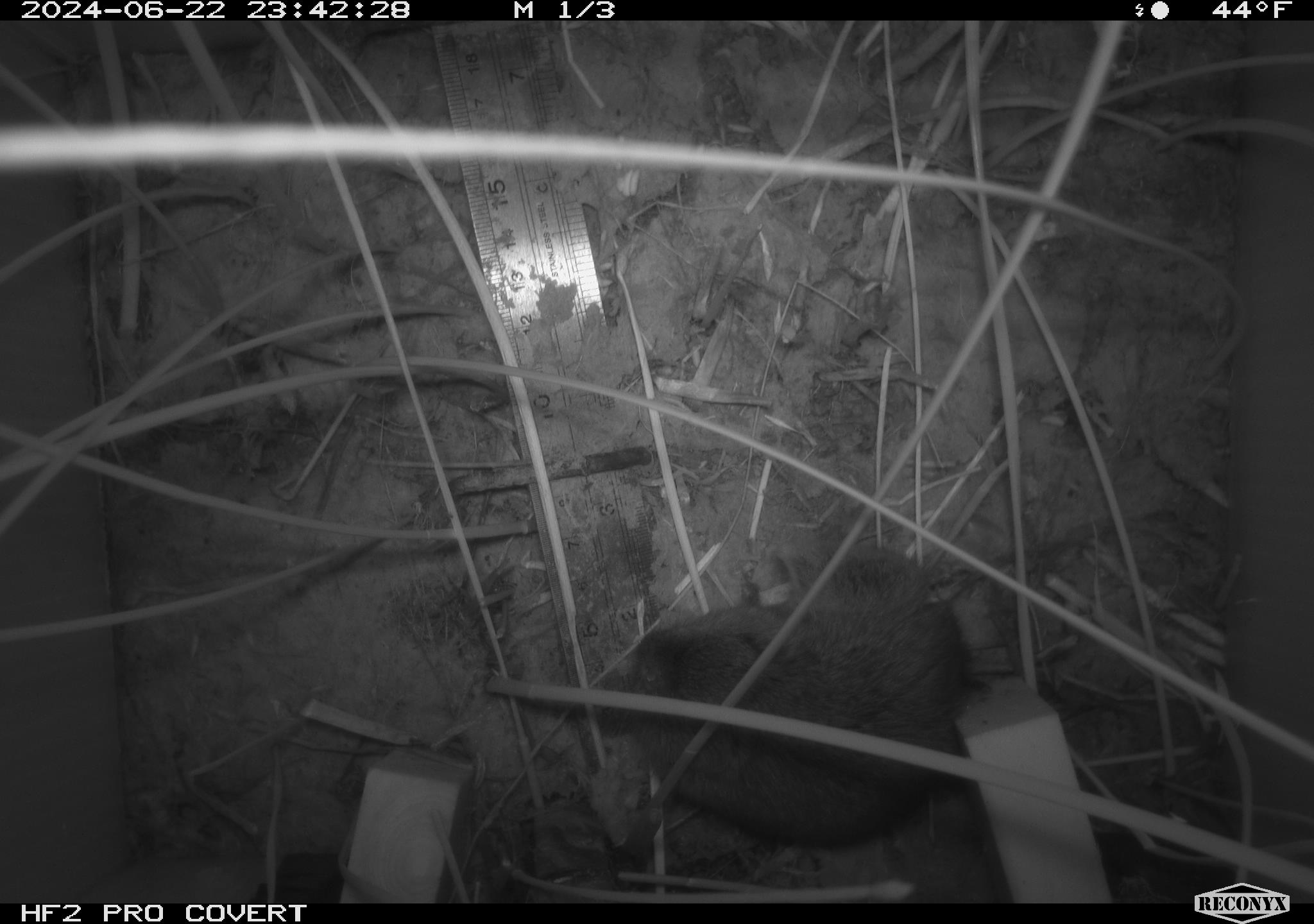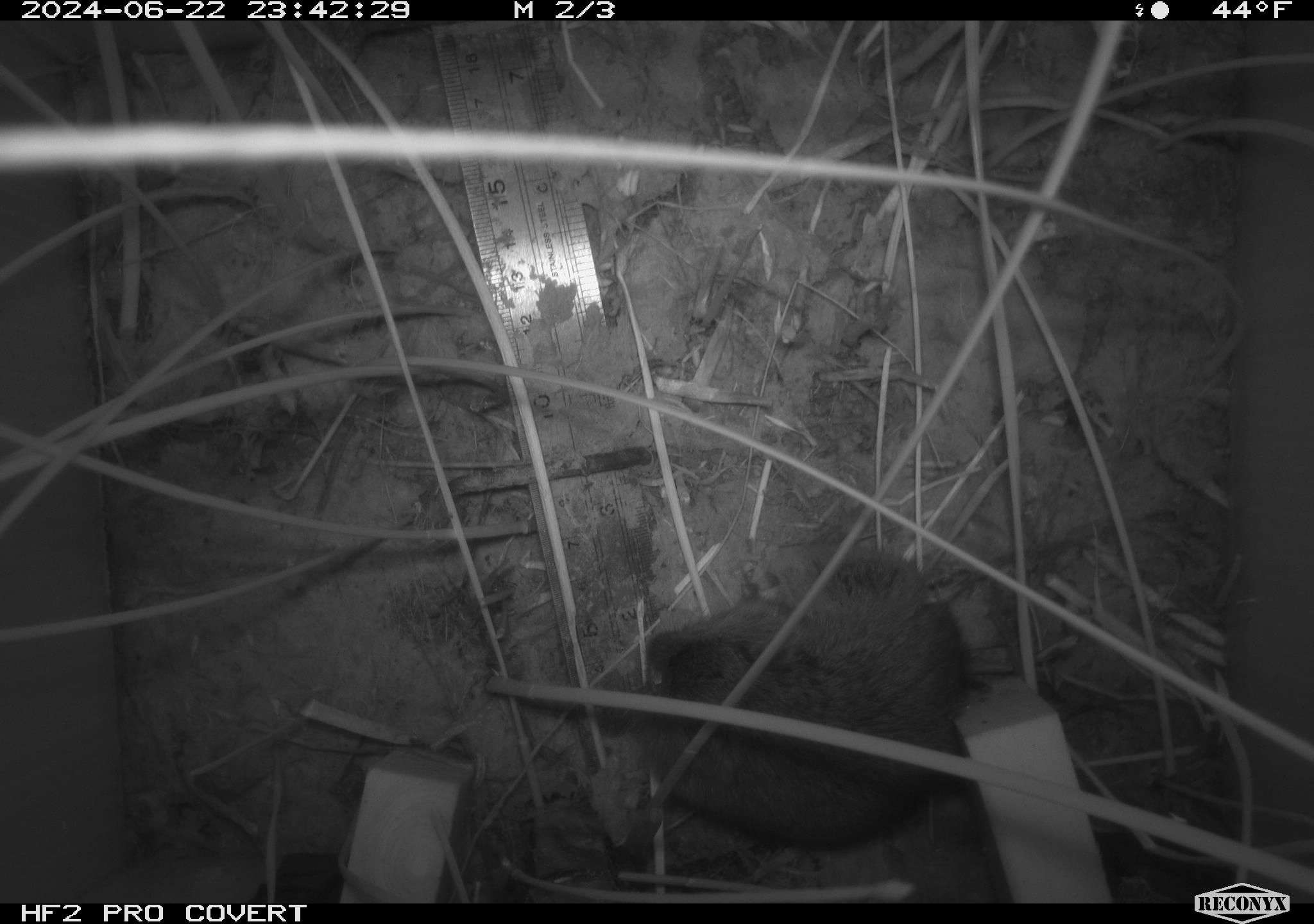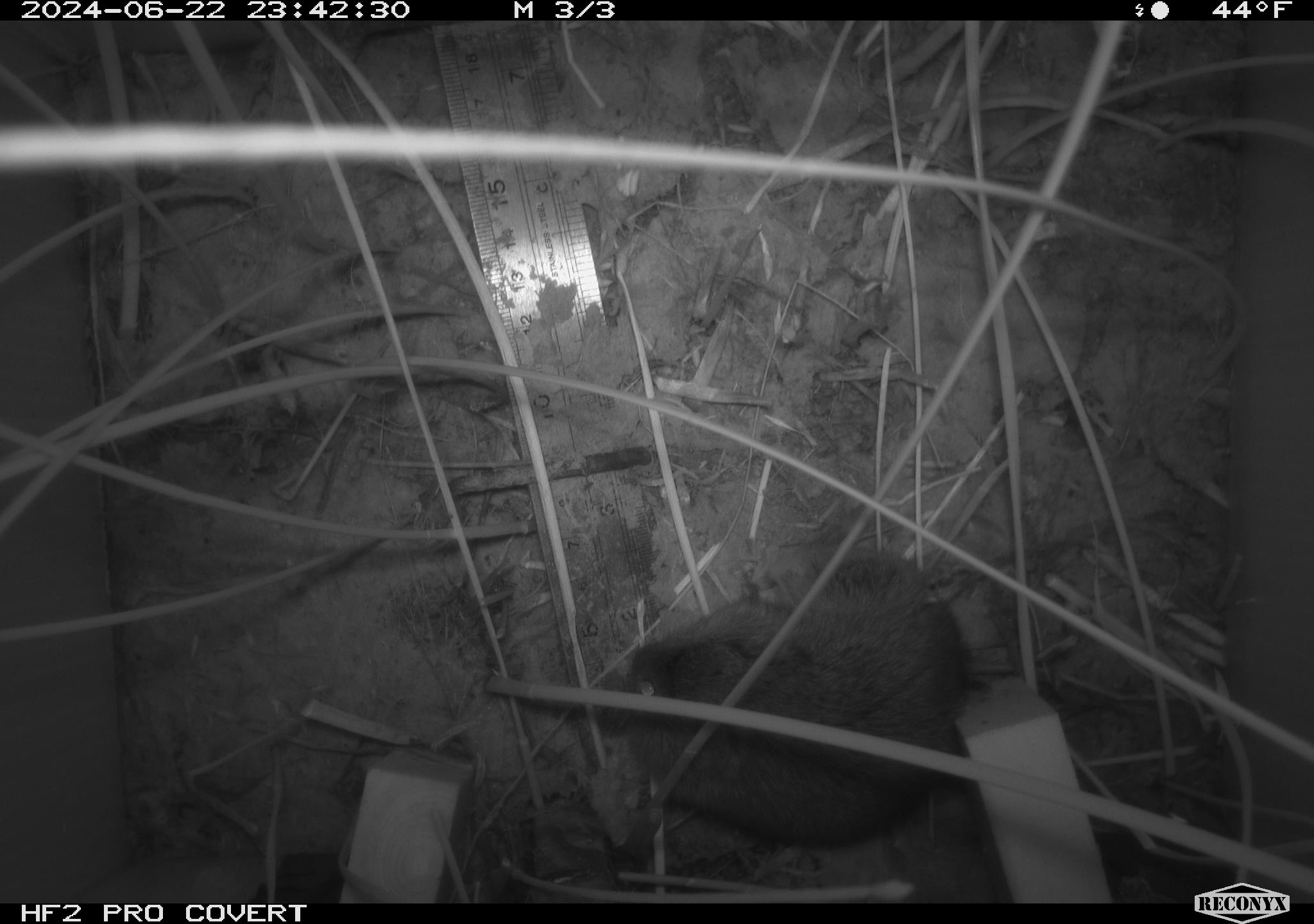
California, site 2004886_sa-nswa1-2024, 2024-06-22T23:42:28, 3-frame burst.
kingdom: Animalia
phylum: Chordata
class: Mammalia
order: Rodentia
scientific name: Rodentia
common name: rodent